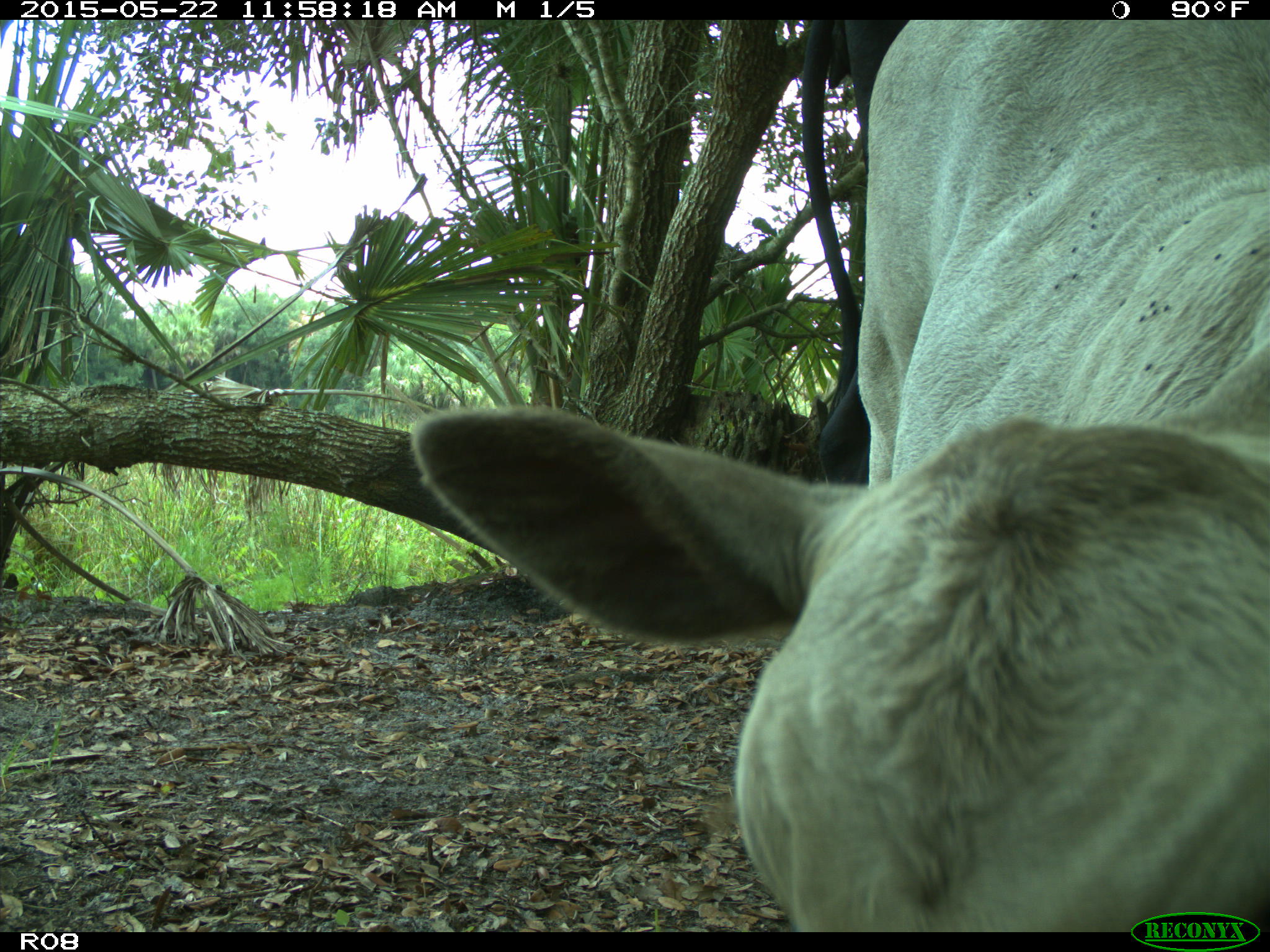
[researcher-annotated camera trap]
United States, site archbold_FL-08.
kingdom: Animalia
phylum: Chordata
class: Mammalia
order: Artiodactyla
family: Bovidae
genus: Bos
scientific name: Bos taurus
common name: domestic cow